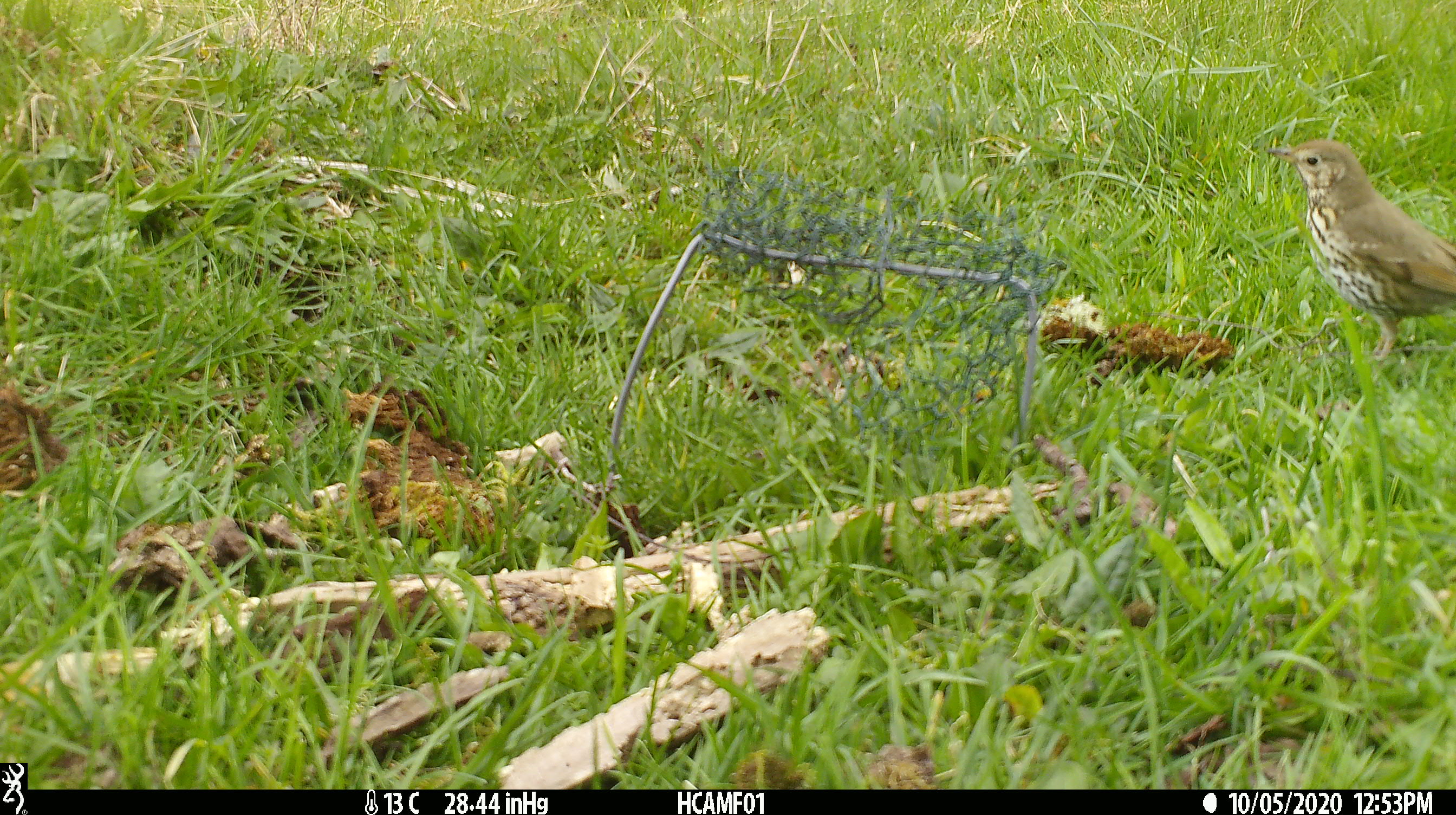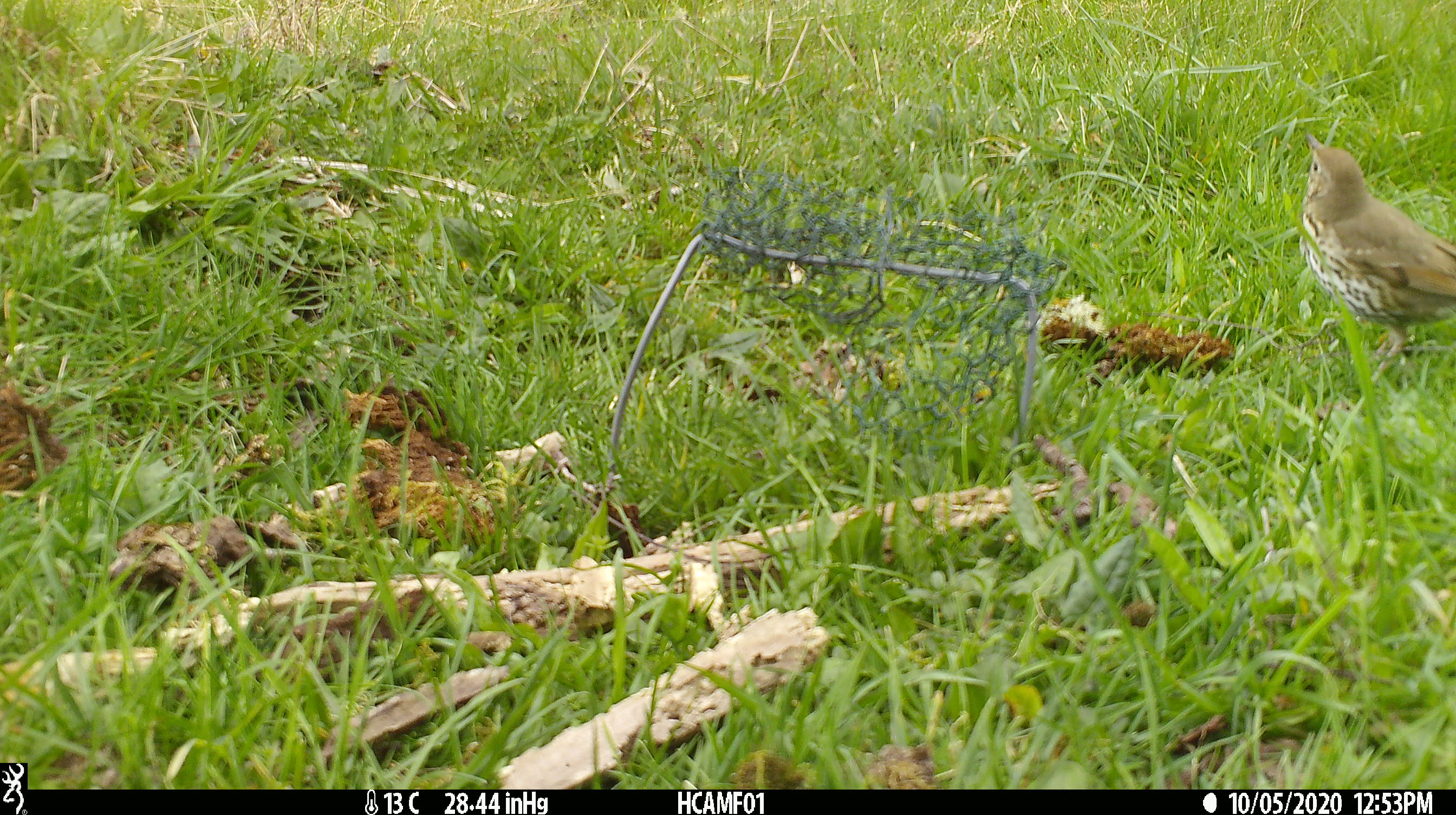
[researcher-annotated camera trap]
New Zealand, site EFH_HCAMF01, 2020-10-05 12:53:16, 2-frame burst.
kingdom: Animalia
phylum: Chordata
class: Aves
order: Passeriformes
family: Turdidae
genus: Turdus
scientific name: Turdus philomelos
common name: song thrush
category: thrush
Thrush (song thrush) (Turdus philomelos).